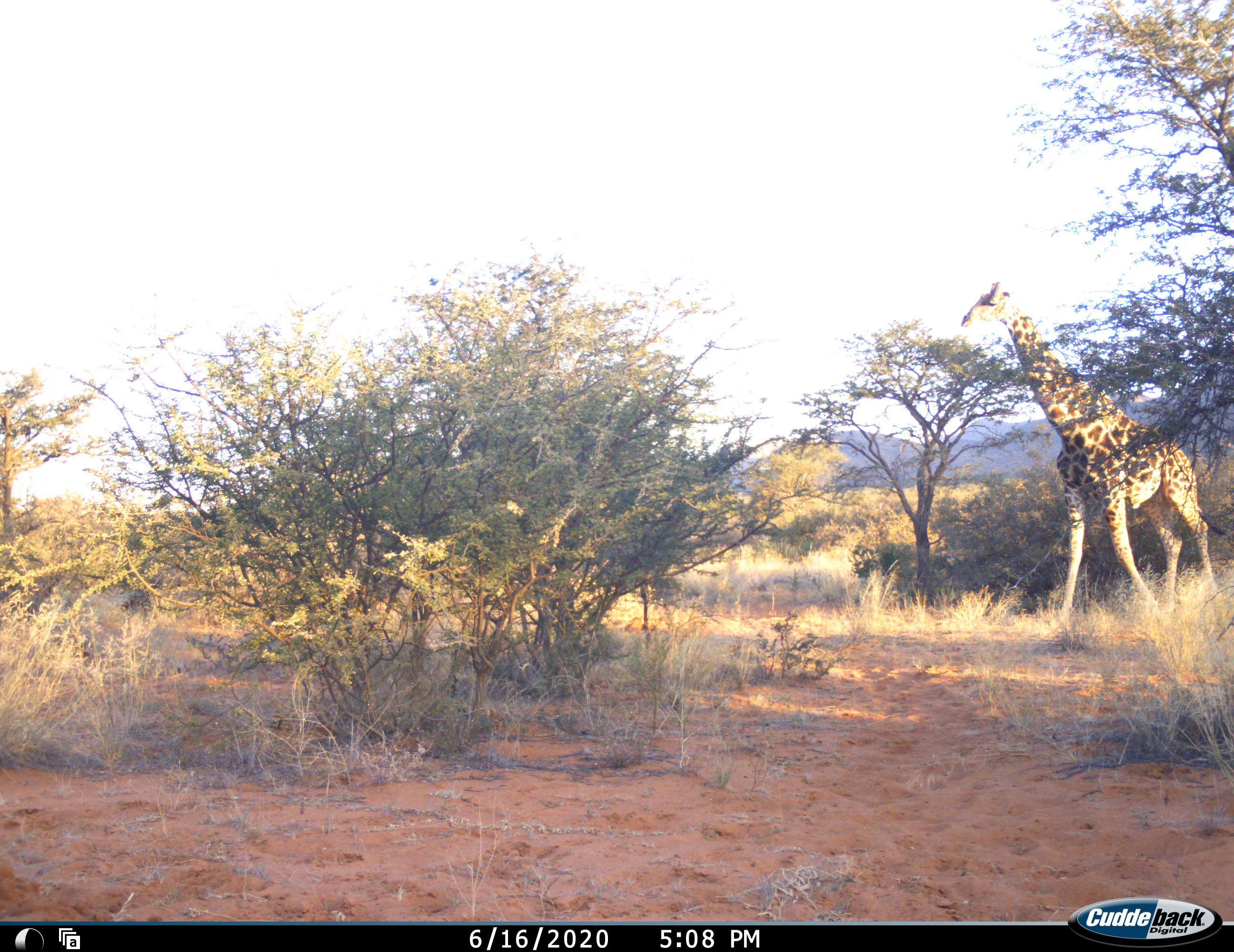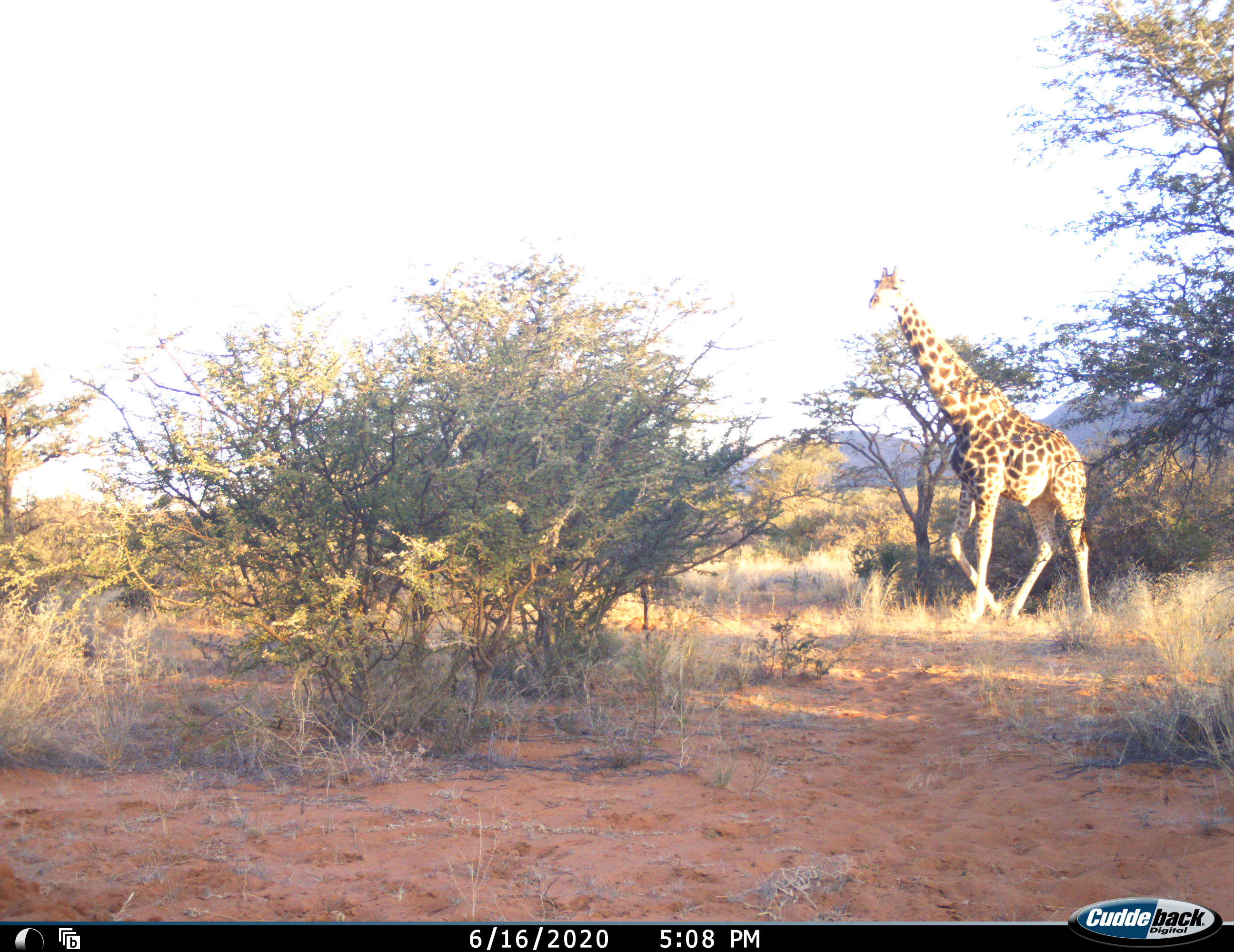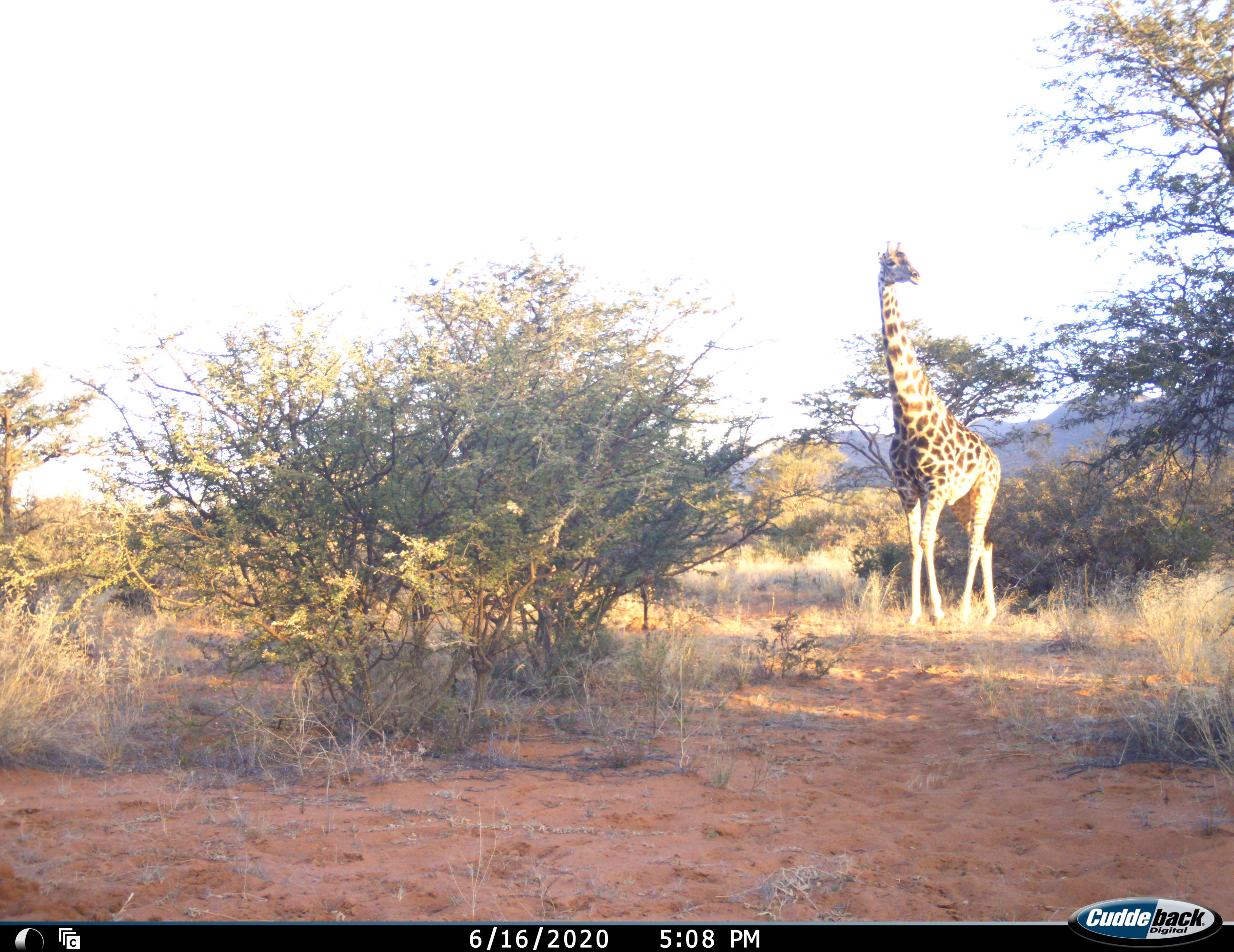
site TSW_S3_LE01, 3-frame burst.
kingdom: Animalia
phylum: Chordata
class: Mammalia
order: Artiodactyla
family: Giraffidae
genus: Giraffa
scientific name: Giraffa camelopardalis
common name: giraffe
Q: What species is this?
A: Giraffe (Giraffa camelopardalis).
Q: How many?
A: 1.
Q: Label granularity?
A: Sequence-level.